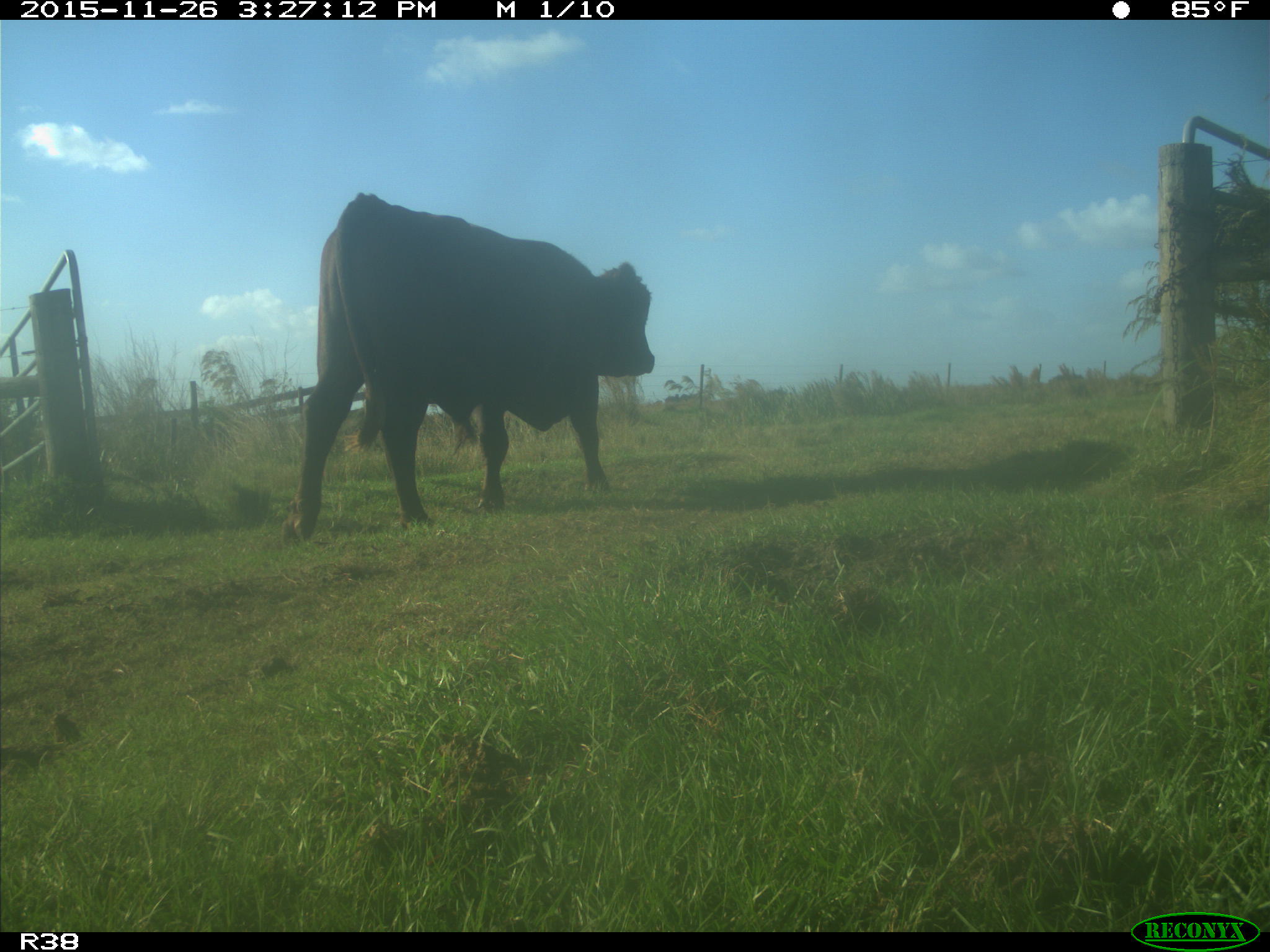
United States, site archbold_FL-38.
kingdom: Animalia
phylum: Chordata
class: Mammalia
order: Artiodactyla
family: Bovidae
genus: Bos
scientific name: Bos taurus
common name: domestic cow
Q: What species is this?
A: Bos taurus (domestic cow).